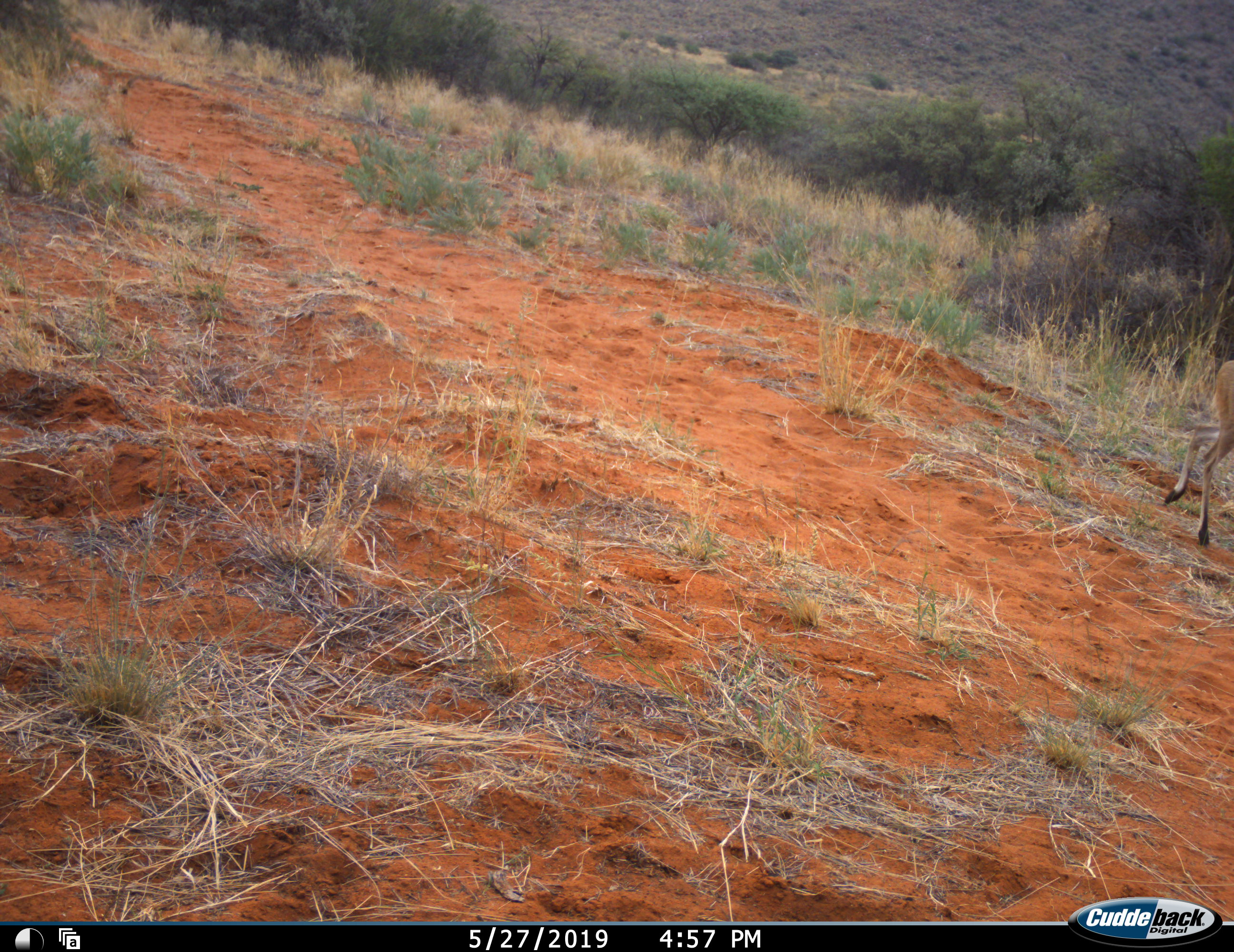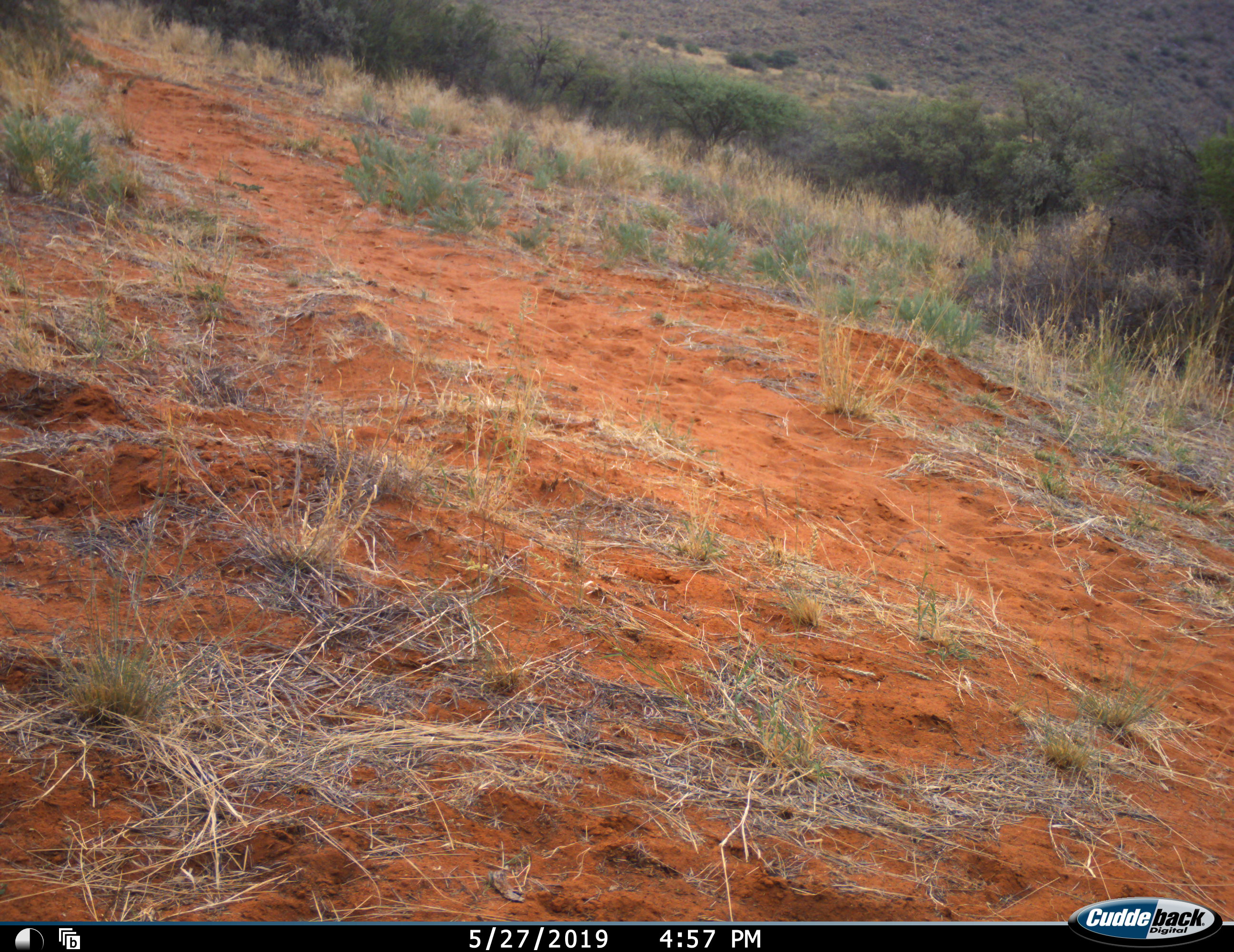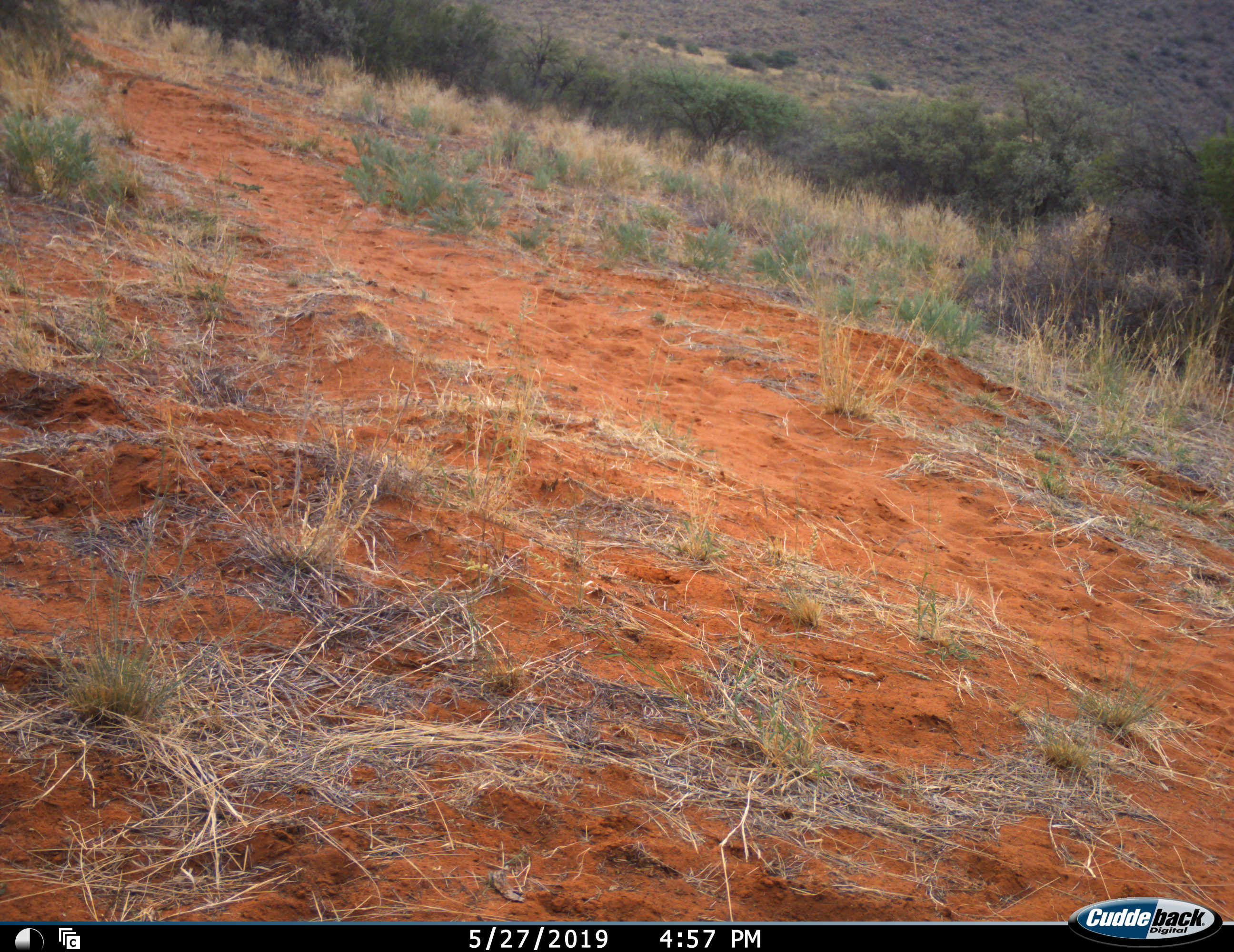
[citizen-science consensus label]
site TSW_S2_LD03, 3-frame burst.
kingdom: Animalia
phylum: Chordata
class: Mammalia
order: Artiodactyla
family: Bovidae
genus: Sylvicapra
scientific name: Sylvicapra grimmia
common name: common duiker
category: duikercommongrey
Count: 1.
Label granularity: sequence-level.